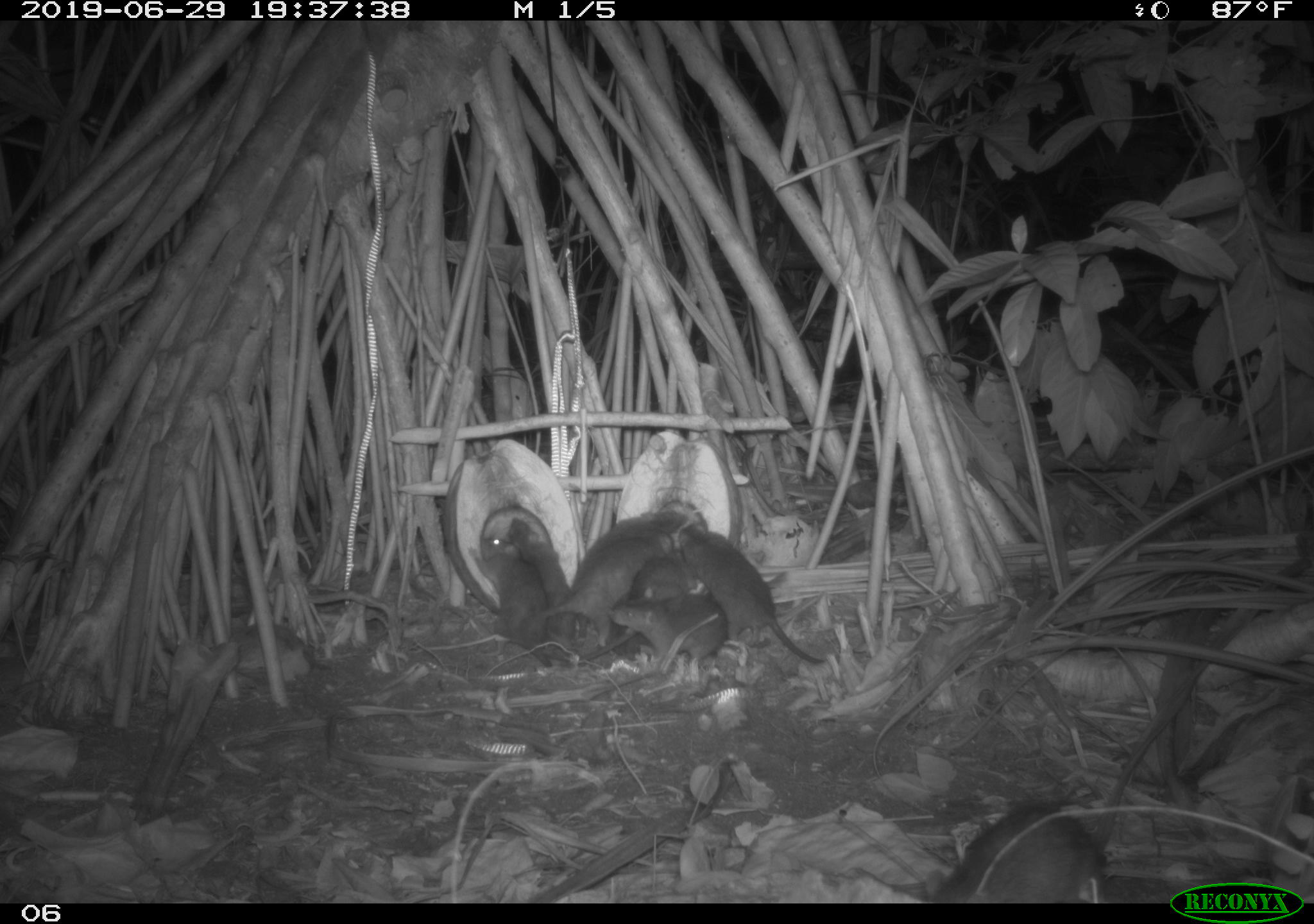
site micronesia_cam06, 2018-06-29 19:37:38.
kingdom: Animalia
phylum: Chordata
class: Mammalia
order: Rodentia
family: Muridae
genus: Rattus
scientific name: Rattus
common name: rat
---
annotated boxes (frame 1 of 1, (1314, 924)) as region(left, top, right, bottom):
rat: region(676, 521, 828, 669); region(538, 509, 692, 628); region(933, 803, 1116, 902); region(576, 551, 699, 669); region(463, 531, 556, 672); region(506, 514, 586, 667); region(606, 595, 735, 672); region(601, 592, 660, 667)